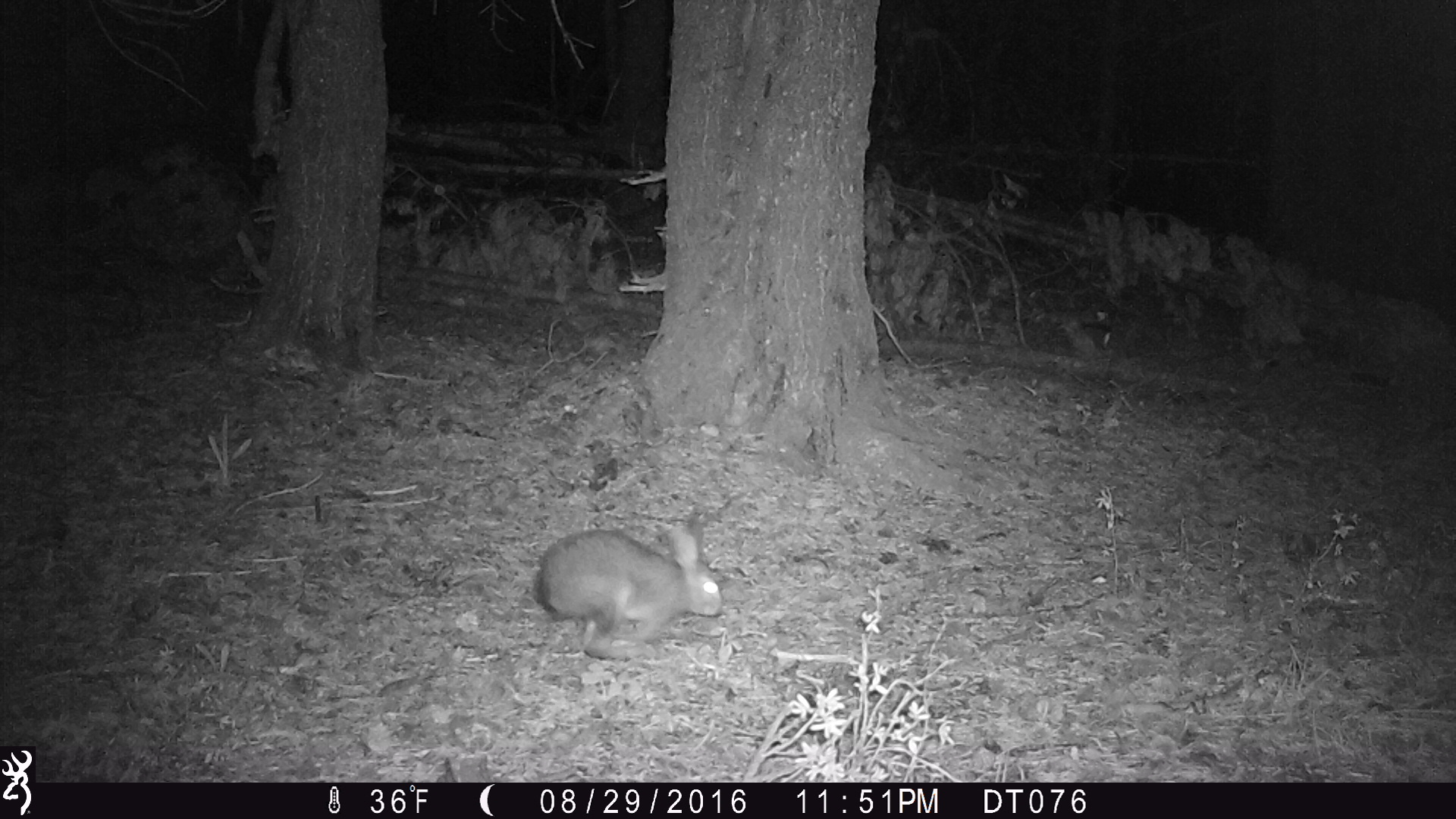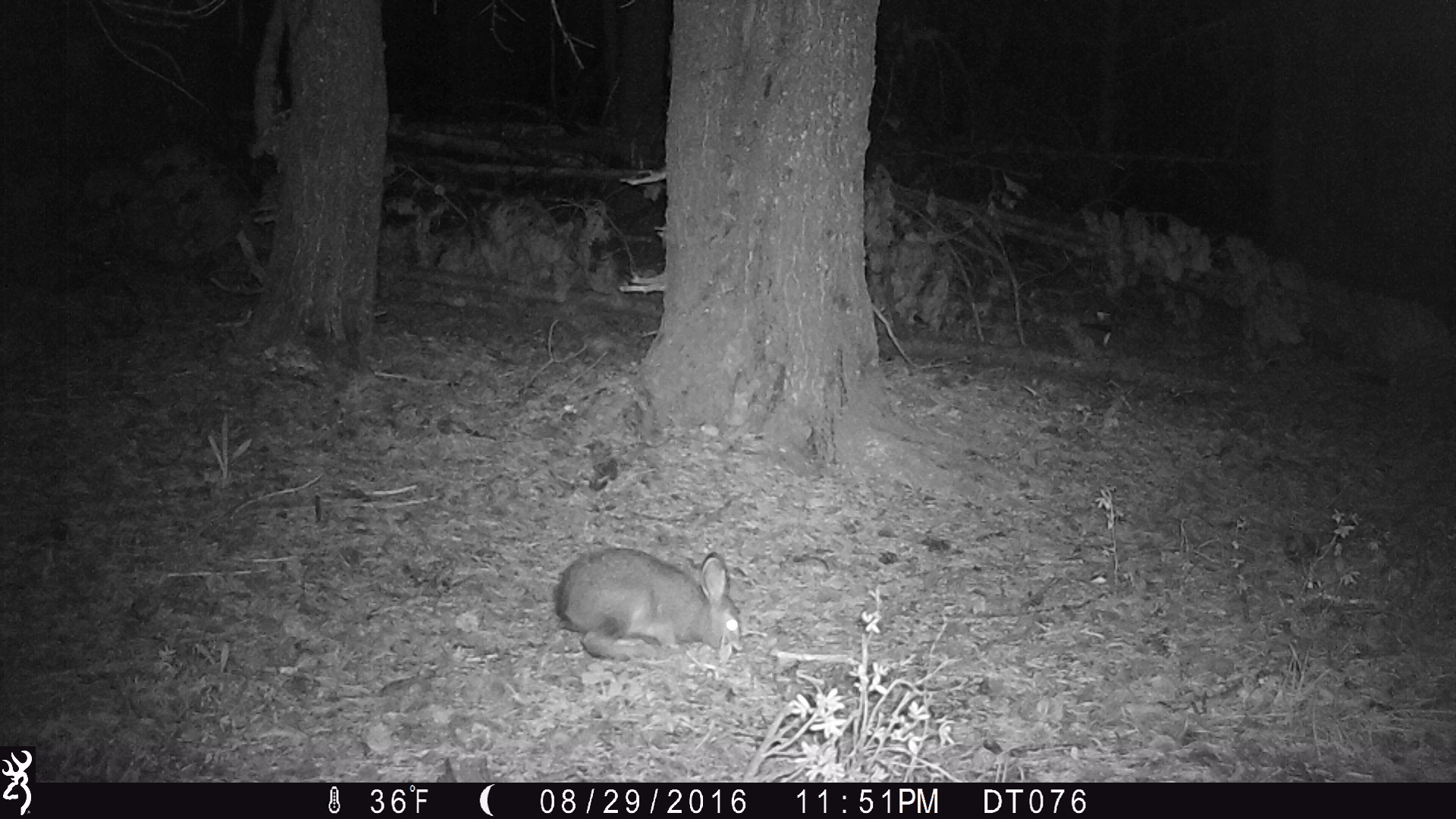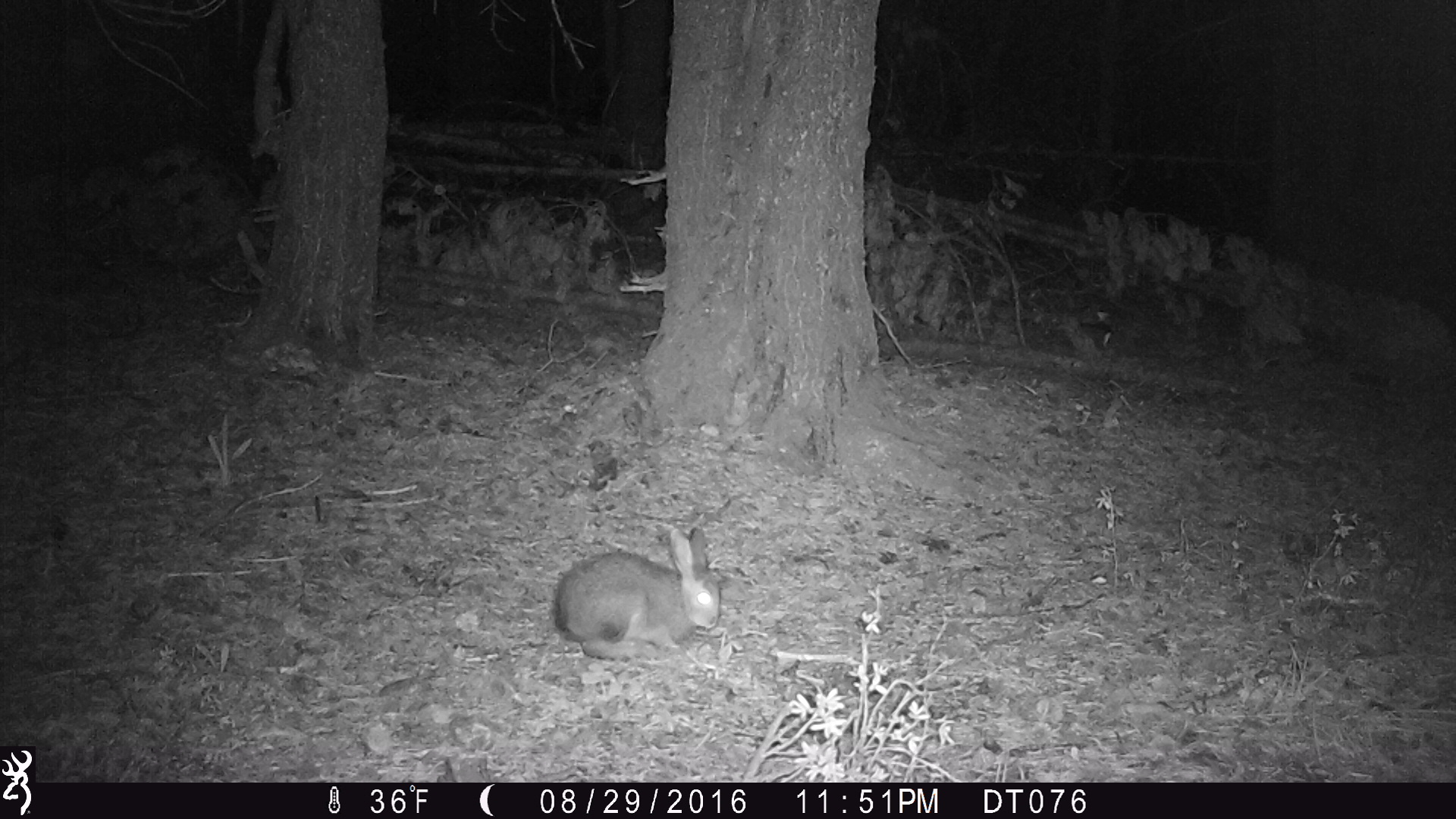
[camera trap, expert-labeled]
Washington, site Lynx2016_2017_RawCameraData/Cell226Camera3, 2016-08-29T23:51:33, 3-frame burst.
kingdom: Animalia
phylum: Chordata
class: Mammalia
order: Lagomorpha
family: Leporidae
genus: Lepus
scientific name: Lepus americanus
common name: snowshoe hare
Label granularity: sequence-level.